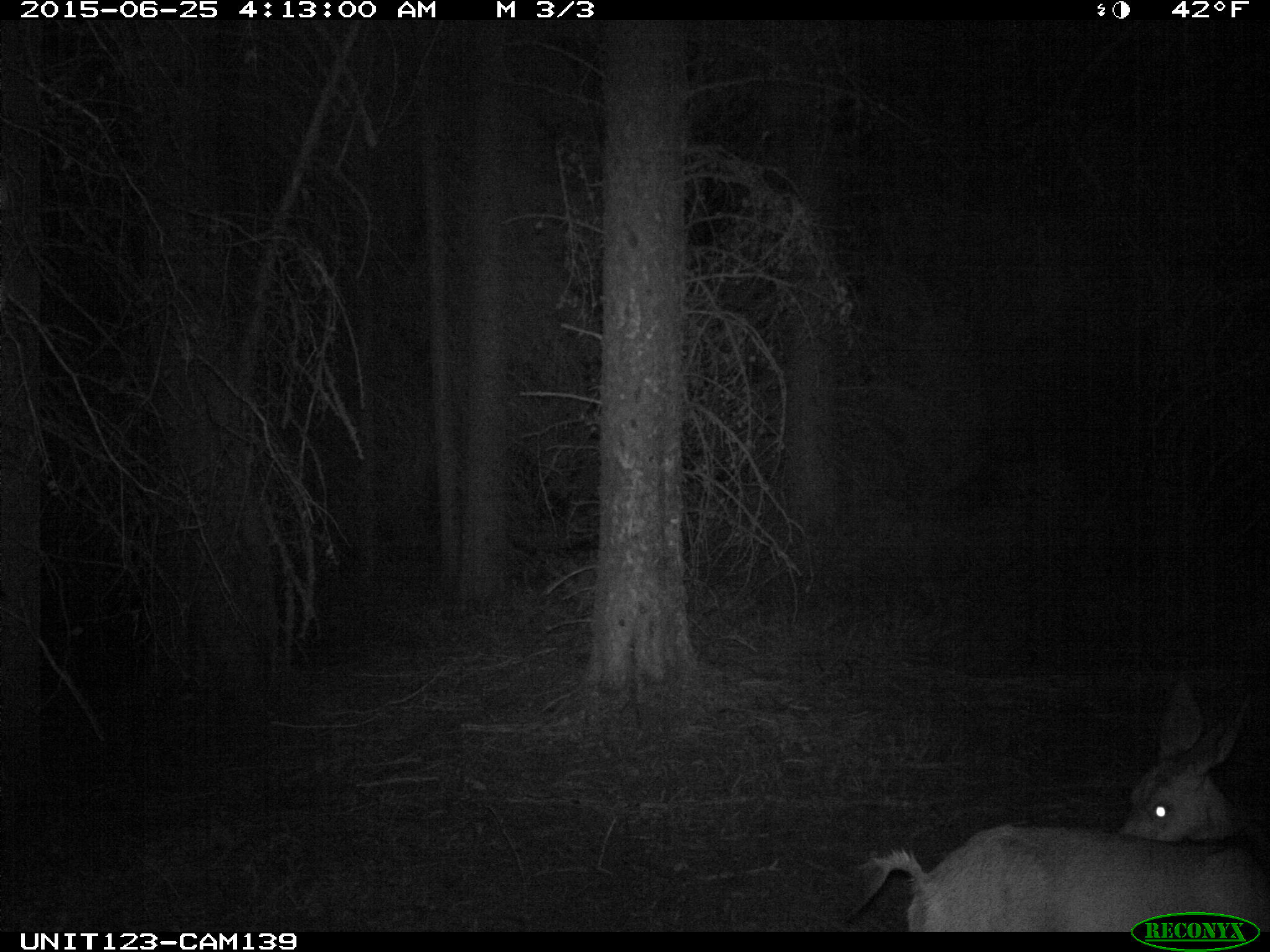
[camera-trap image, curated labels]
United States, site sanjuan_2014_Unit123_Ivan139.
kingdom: Animalia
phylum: Chordata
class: Mammalia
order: Artiodactyla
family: Cervidae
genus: Odocoileus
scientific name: Odocoileus hemionus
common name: mule deer